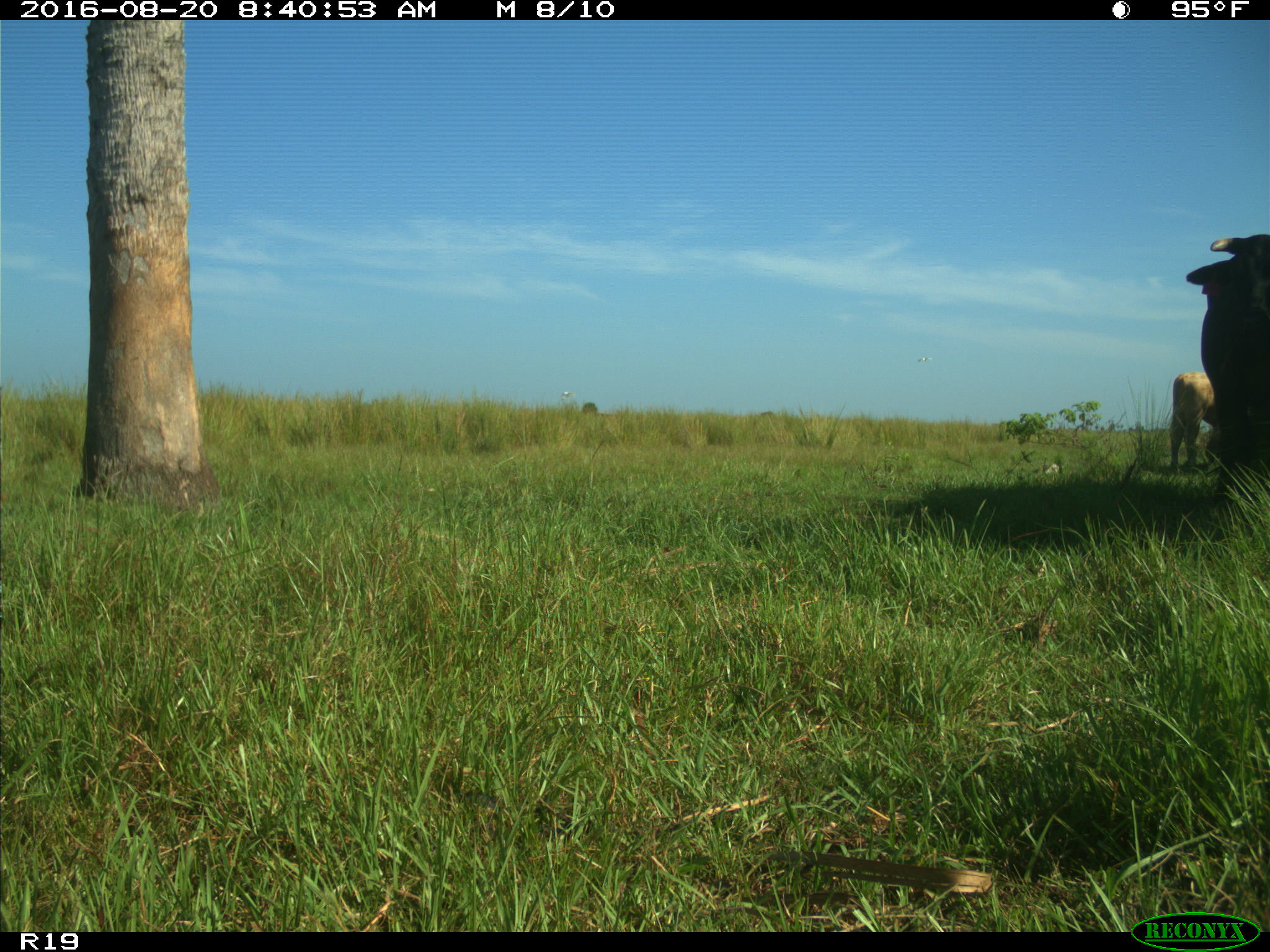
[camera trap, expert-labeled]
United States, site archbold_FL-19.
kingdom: Animalia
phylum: Chordata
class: Mammalia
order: Artiodactyla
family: Bovidae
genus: Bos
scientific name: Bos taurus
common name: domestic cow